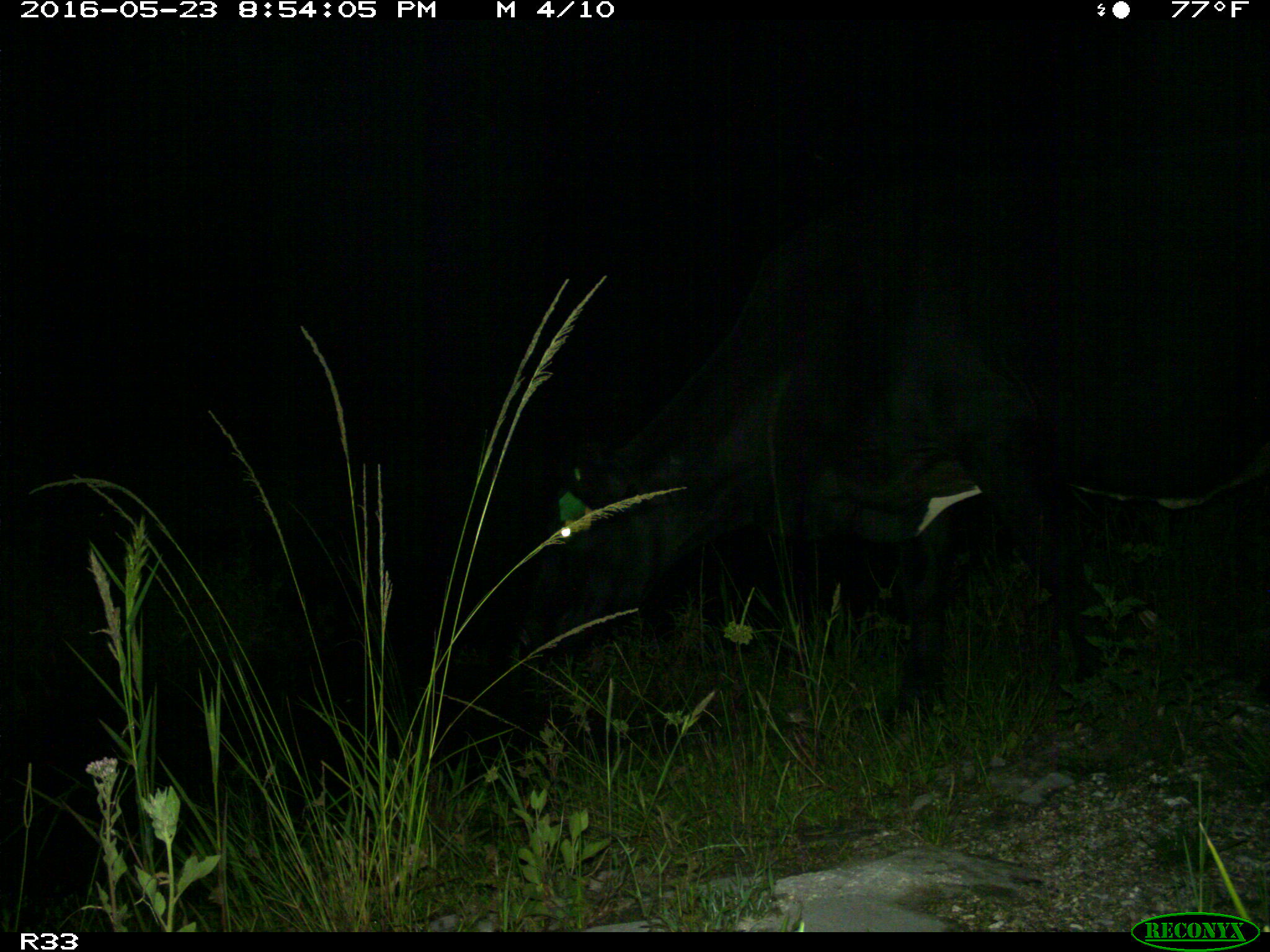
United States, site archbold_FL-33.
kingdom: Animalia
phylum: Chordata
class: Mammalia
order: Artiodactyla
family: Bovidae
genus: Bos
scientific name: Bos taurus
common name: domestic cow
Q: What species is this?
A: Bos taurus (domestic cow).